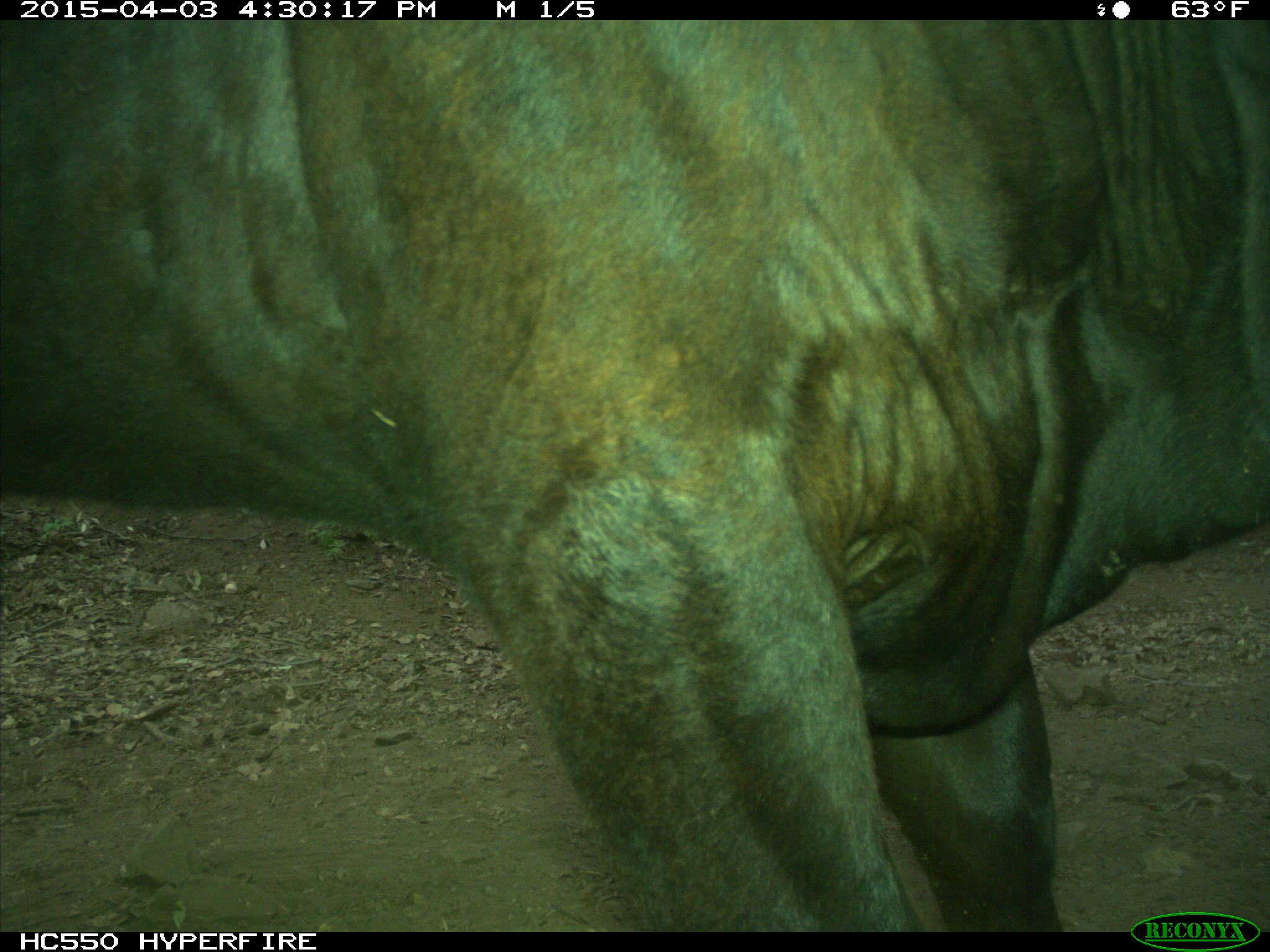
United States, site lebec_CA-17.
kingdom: Animalia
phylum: Chordata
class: Mammalia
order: Artiodactyla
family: Bovidae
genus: Bos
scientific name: Bos taurus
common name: domestic cow